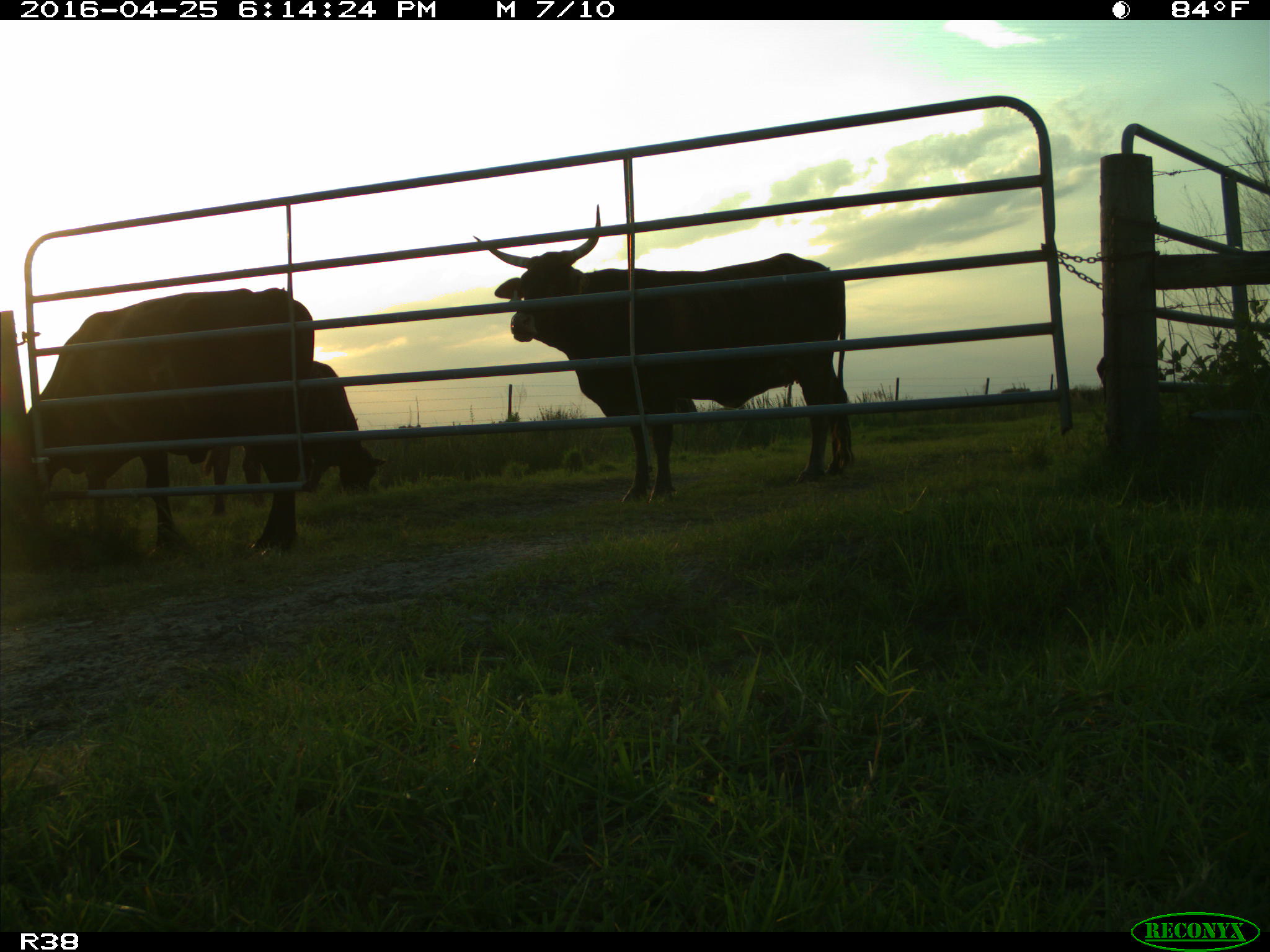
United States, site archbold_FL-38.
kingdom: Animalia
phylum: Chordata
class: Mammalia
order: Artiodactyla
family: Bovidae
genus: Bos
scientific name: Bos taurus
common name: domestic cow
Bos taurus (domestic cow).